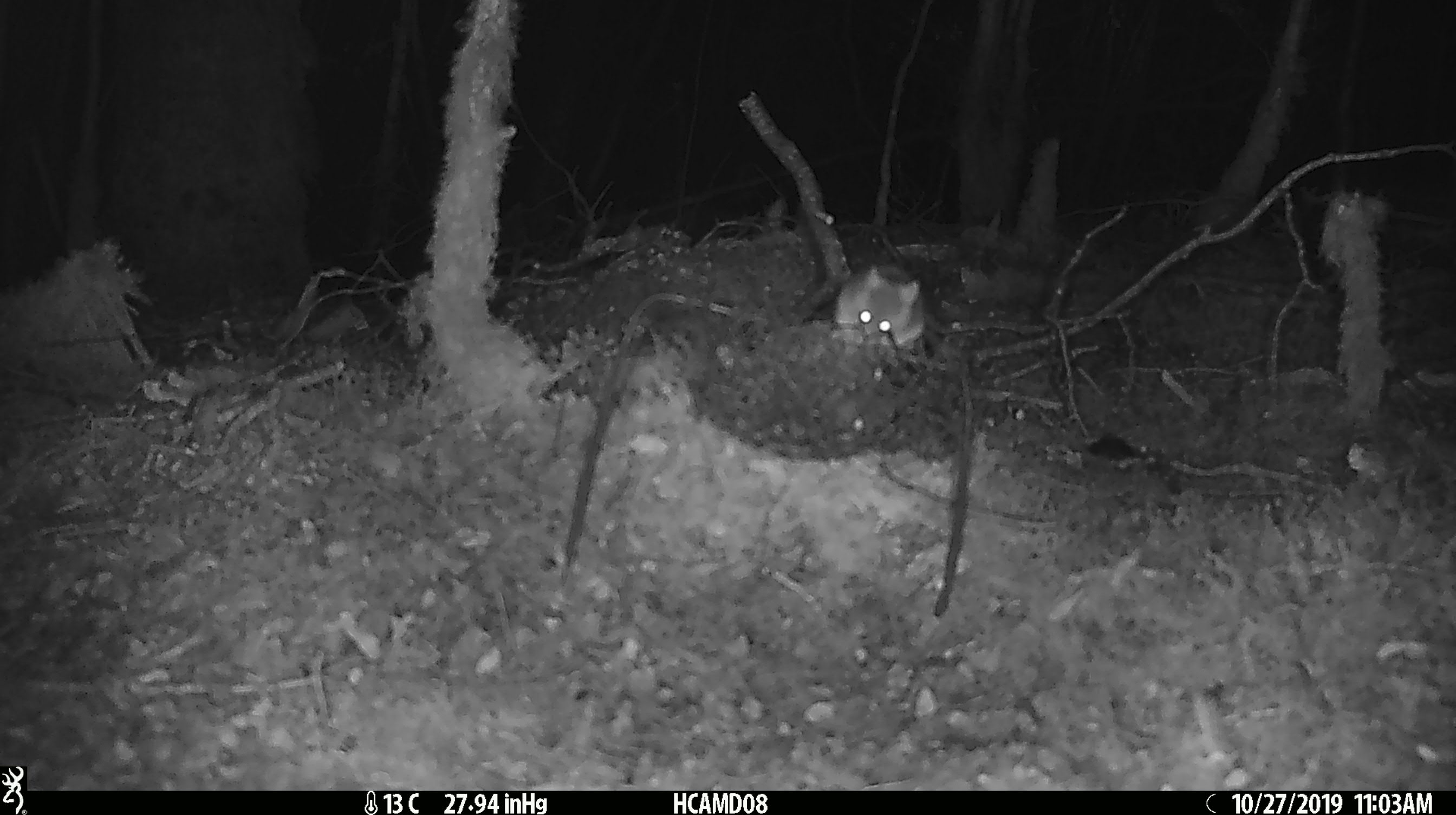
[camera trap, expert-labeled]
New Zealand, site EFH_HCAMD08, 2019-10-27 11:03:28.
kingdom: Animalia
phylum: Chordata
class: Mammalia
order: Rodentia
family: Muridae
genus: Mus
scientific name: Mus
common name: mouse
Mouse (Mus).